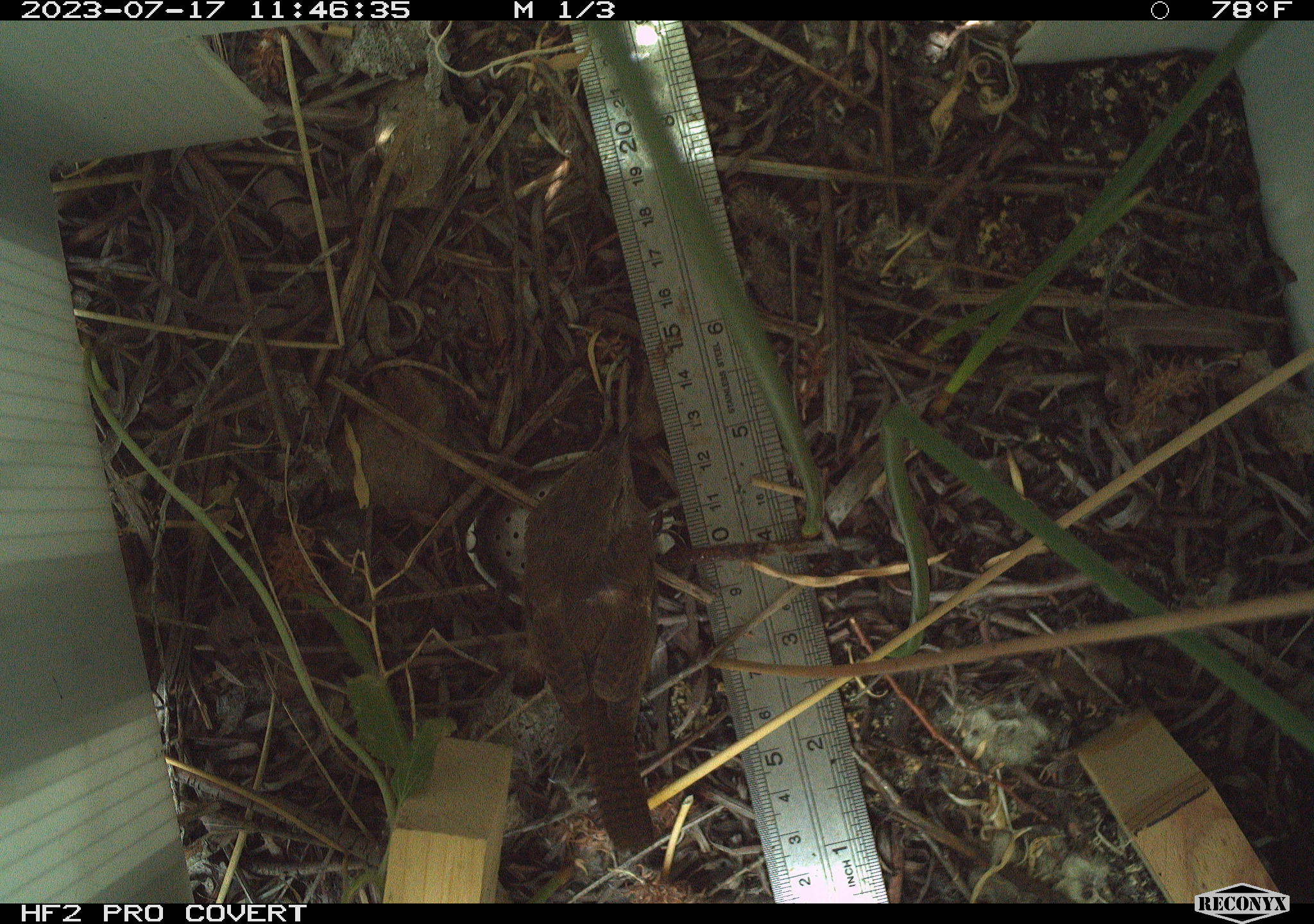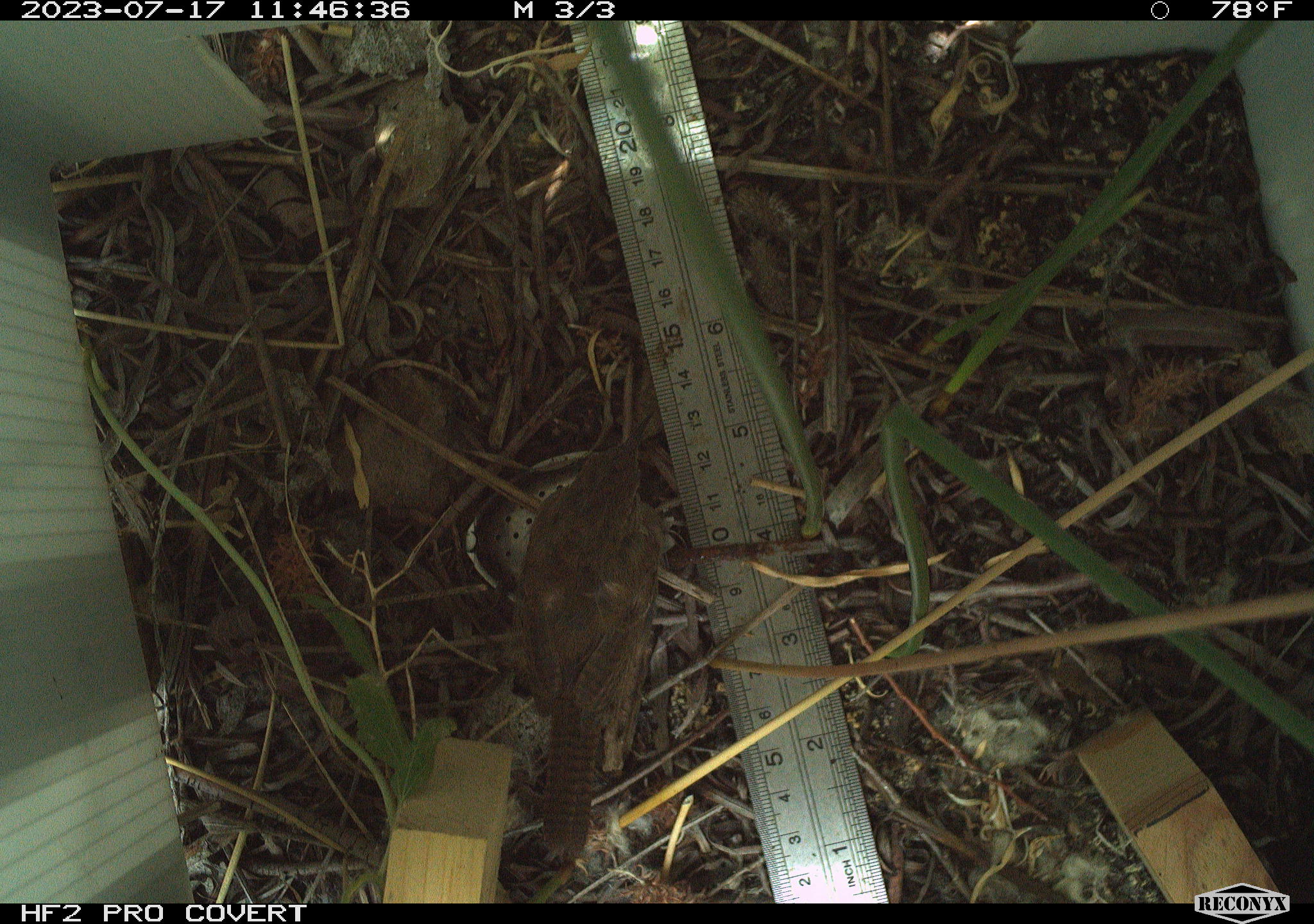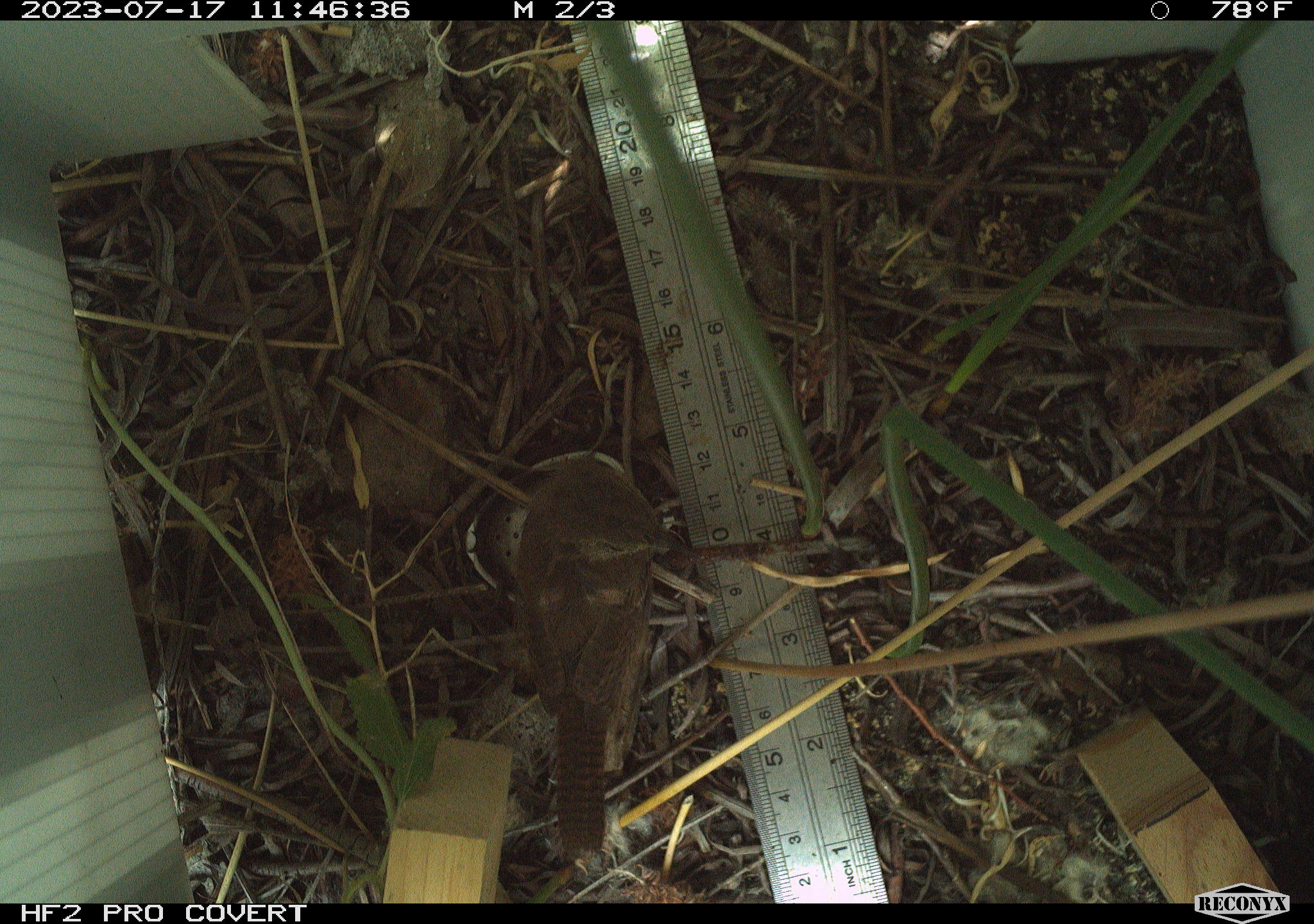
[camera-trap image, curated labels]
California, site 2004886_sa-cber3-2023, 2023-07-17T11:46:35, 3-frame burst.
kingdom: Animalia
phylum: Chordata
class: Aves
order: Passeriformes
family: Troglodytidae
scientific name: Troglodytidae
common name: wren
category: troglodytidae family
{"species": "troglodytidae family (wren) (Troglodytidae)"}